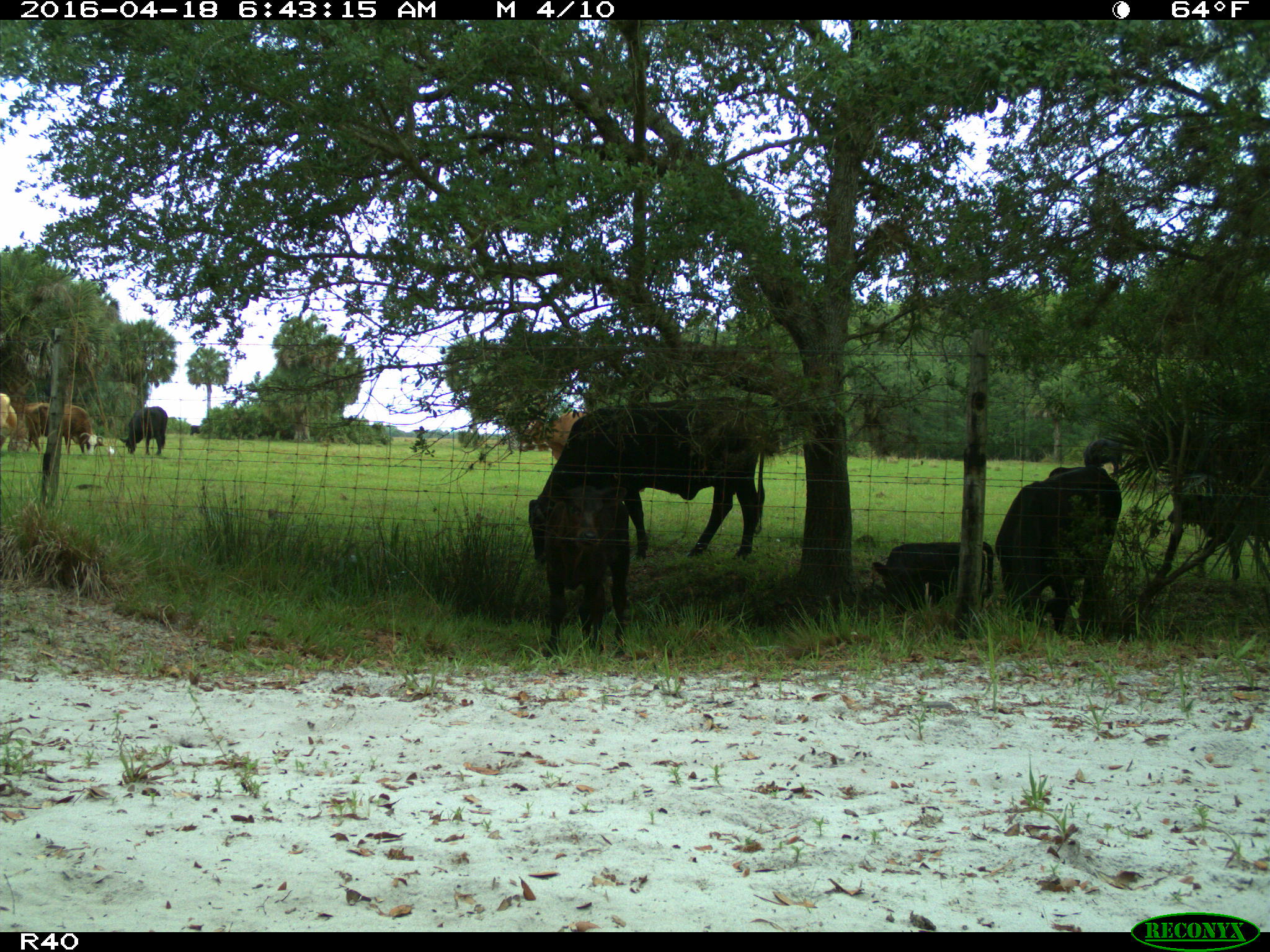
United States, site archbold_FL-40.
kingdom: Animalia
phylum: Chordata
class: Mammalia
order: Artiodactyla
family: Bovidae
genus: Bos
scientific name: Bos taurus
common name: domestic cow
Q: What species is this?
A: Bos taurus (domestic cow).